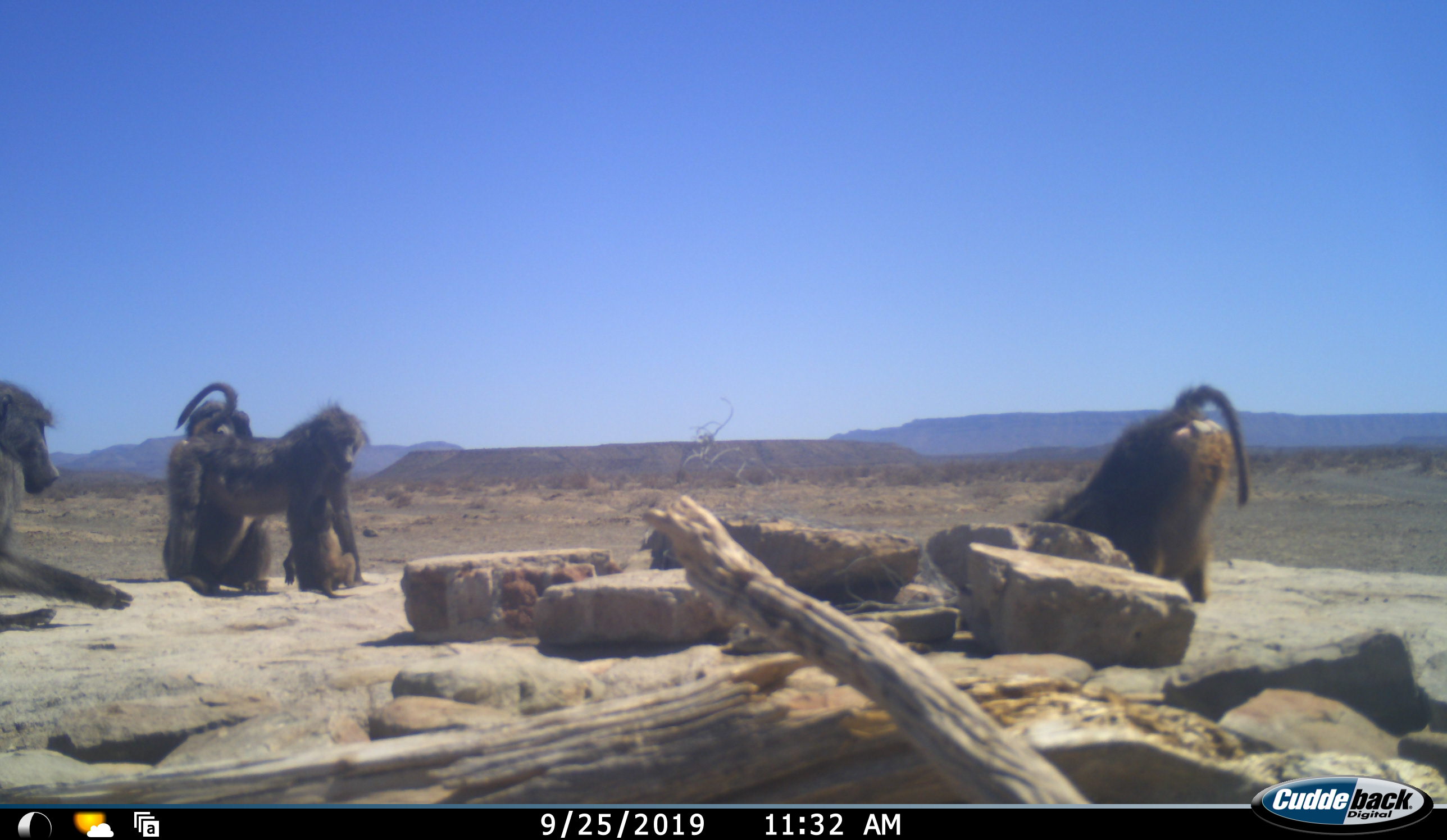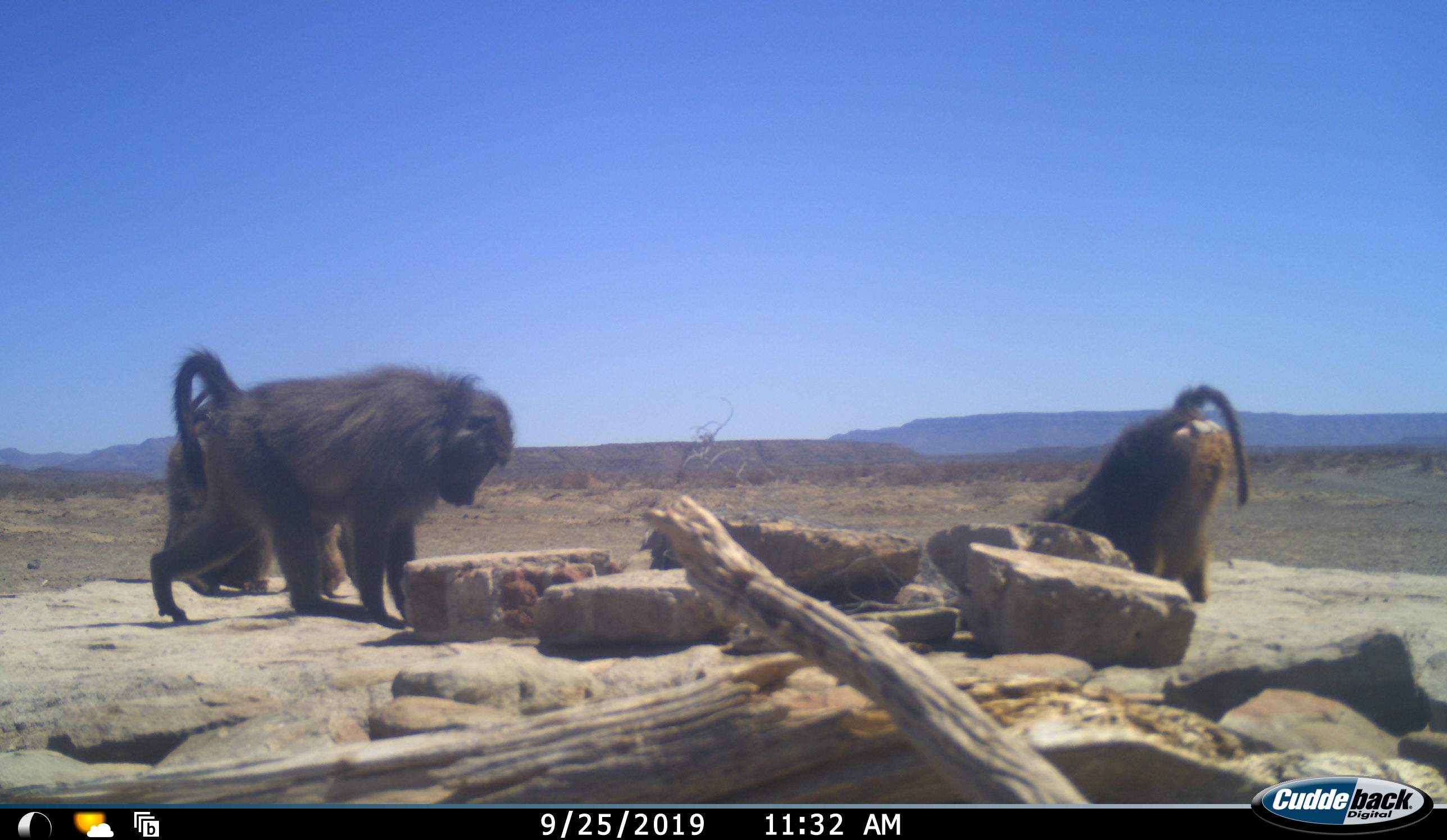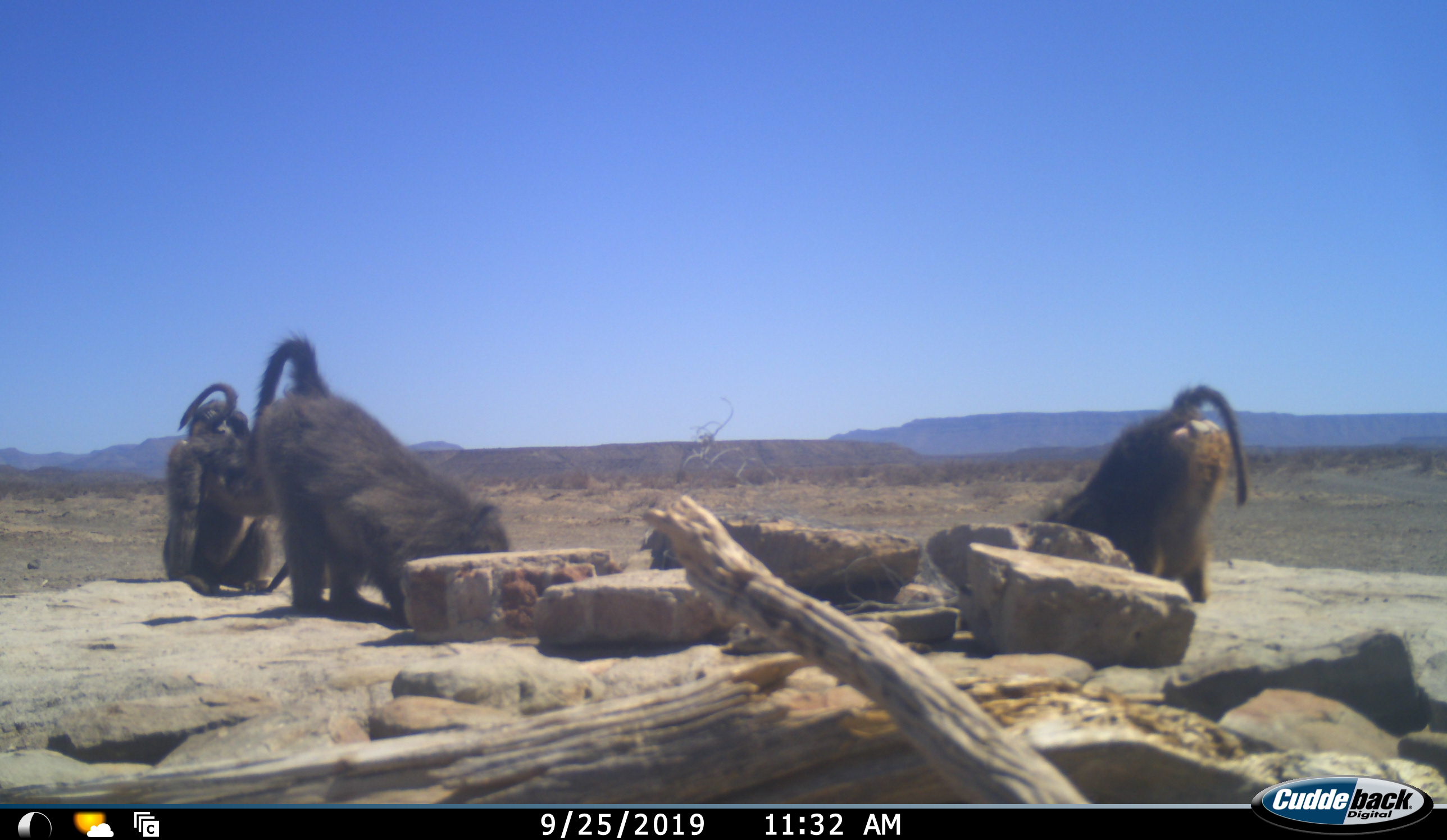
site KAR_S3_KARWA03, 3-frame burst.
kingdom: Animalia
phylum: Chordata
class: Mammalia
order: Primates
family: Cercopithecidae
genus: Papio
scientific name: Papio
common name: baboon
Baboon (Papio), count 5. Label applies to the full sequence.